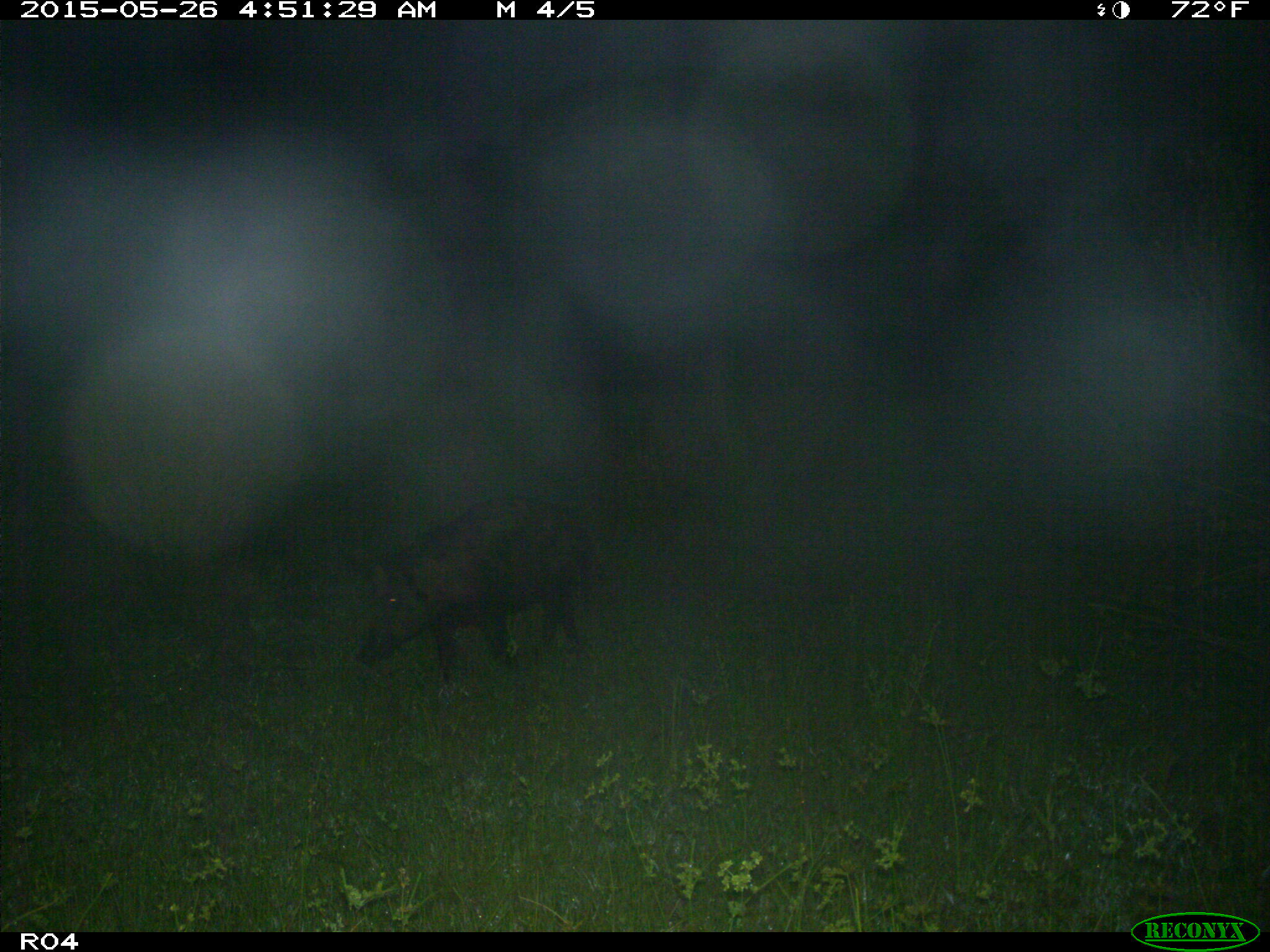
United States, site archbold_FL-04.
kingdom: Animalia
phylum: Chordata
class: Mammalia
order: Artiodactyla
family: Suidae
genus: Sus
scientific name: Sus scrofa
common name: wild boar